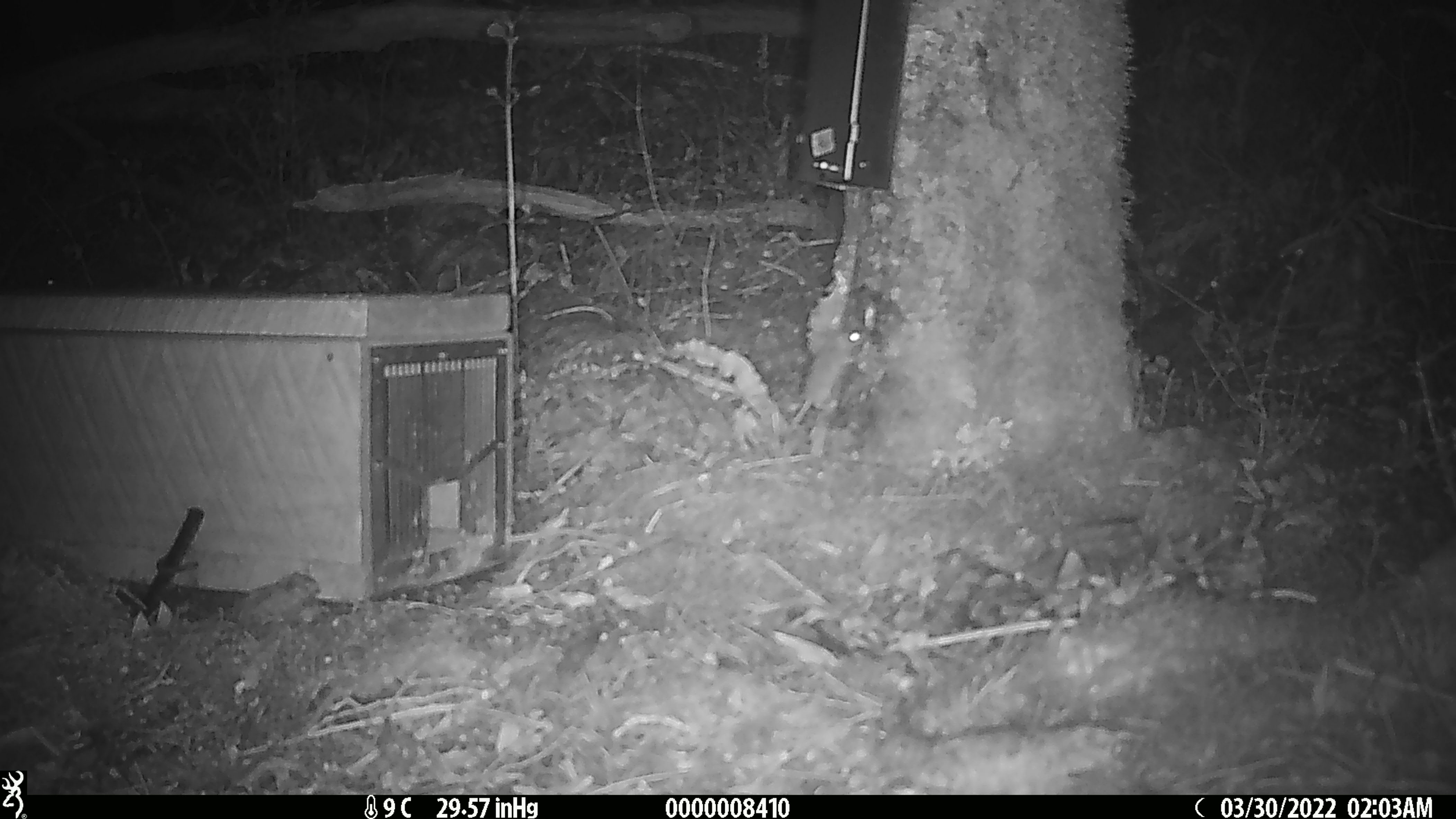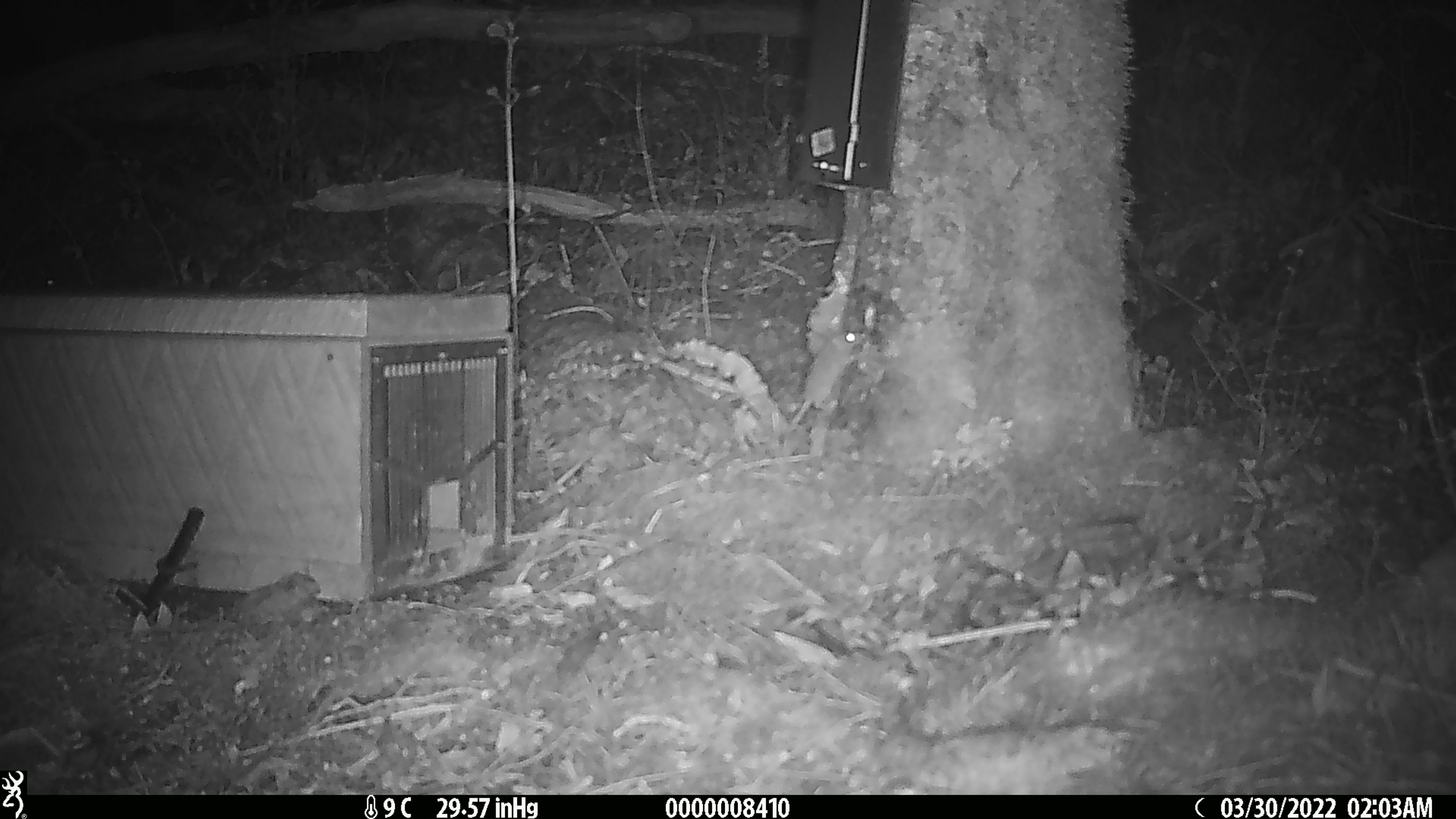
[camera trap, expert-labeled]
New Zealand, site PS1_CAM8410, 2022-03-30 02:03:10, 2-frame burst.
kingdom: Animalia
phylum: Chordata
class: Mammalia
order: Rodentia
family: Muridae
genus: Mus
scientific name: Mus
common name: mouse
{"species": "mouse (Mus)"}